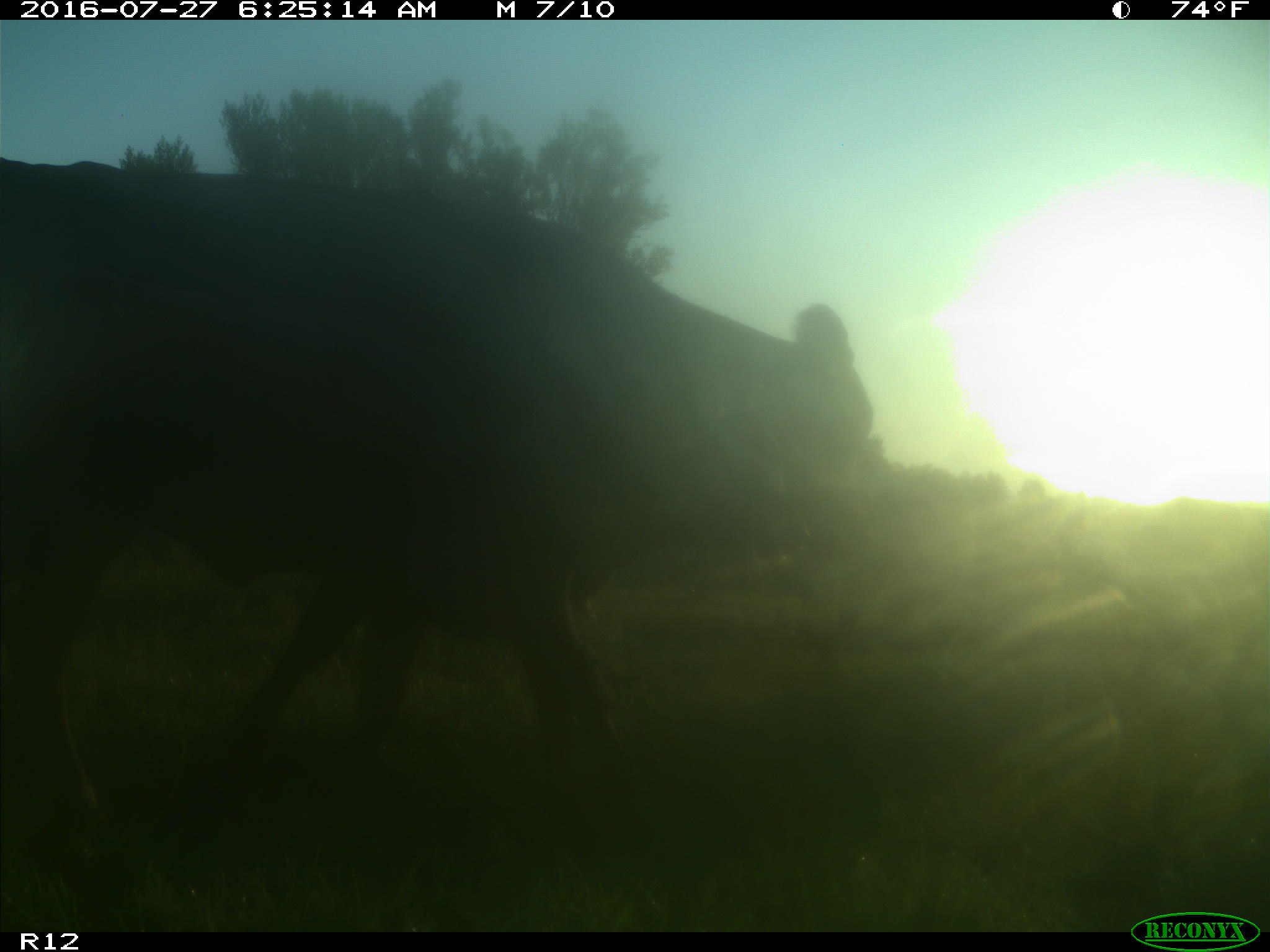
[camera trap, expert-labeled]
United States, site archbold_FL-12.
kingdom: Animalia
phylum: Chordata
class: Mammalia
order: Artiodactyla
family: Bovidae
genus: Bos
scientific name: Bos taurus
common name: domestic cow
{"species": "Bos taurus (domestic cow)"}